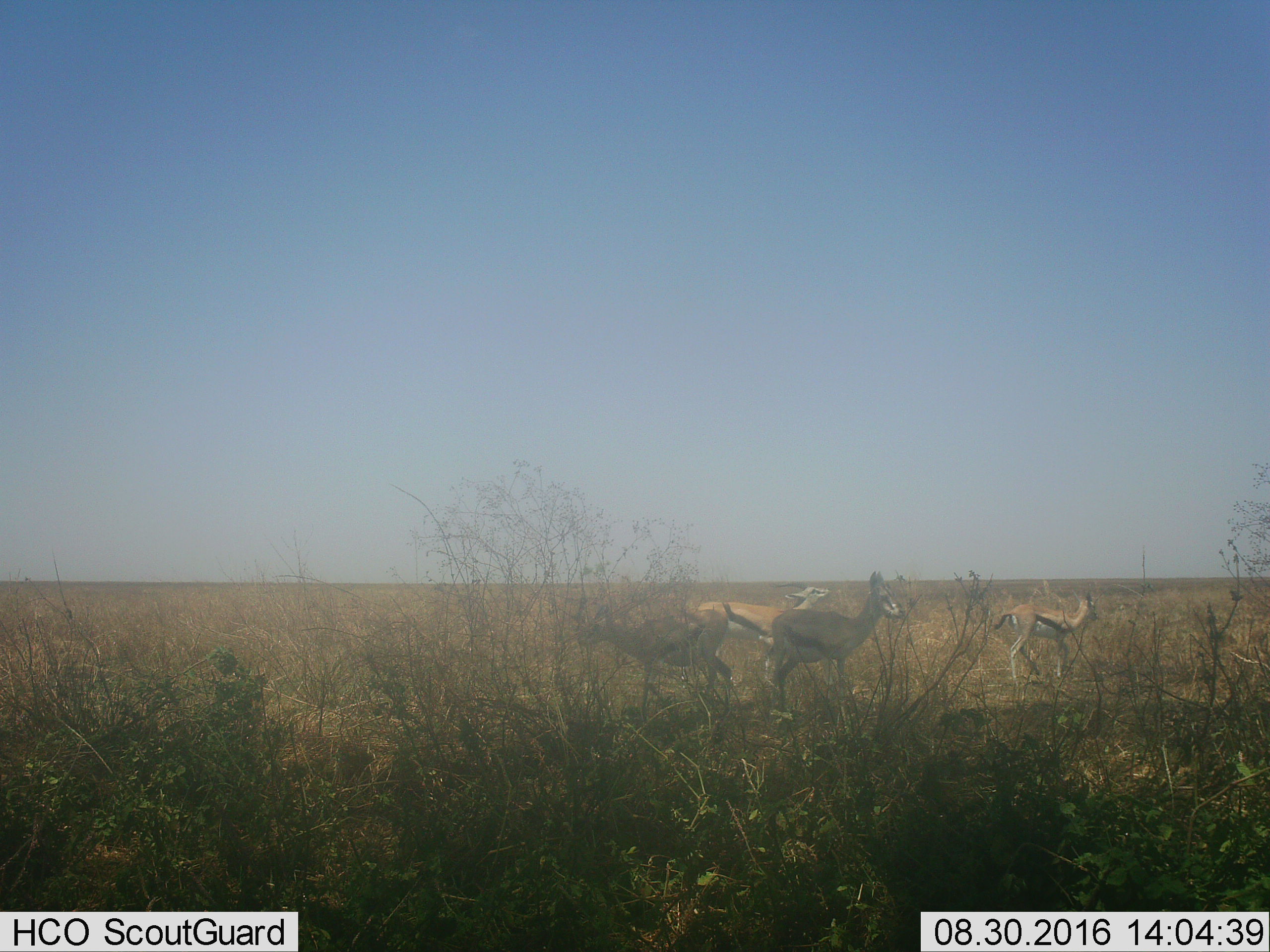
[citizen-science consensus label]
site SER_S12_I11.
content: unidentified animal